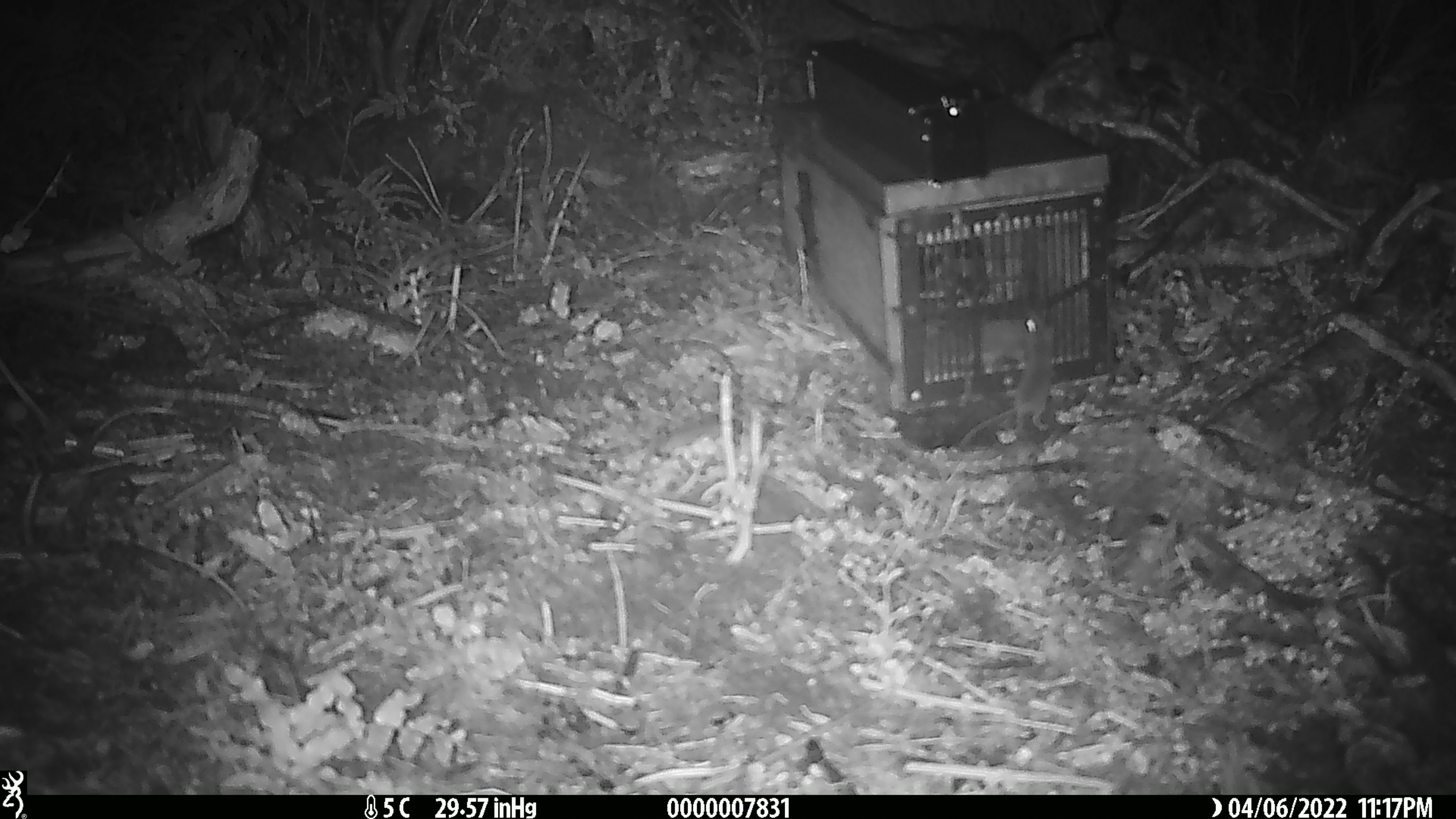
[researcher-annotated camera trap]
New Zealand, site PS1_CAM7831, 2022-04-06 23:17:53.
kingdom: Animalia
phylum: Chordata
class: Mammalia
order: Rodentia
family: Muridae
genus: Mus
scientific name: Mus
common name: mouse